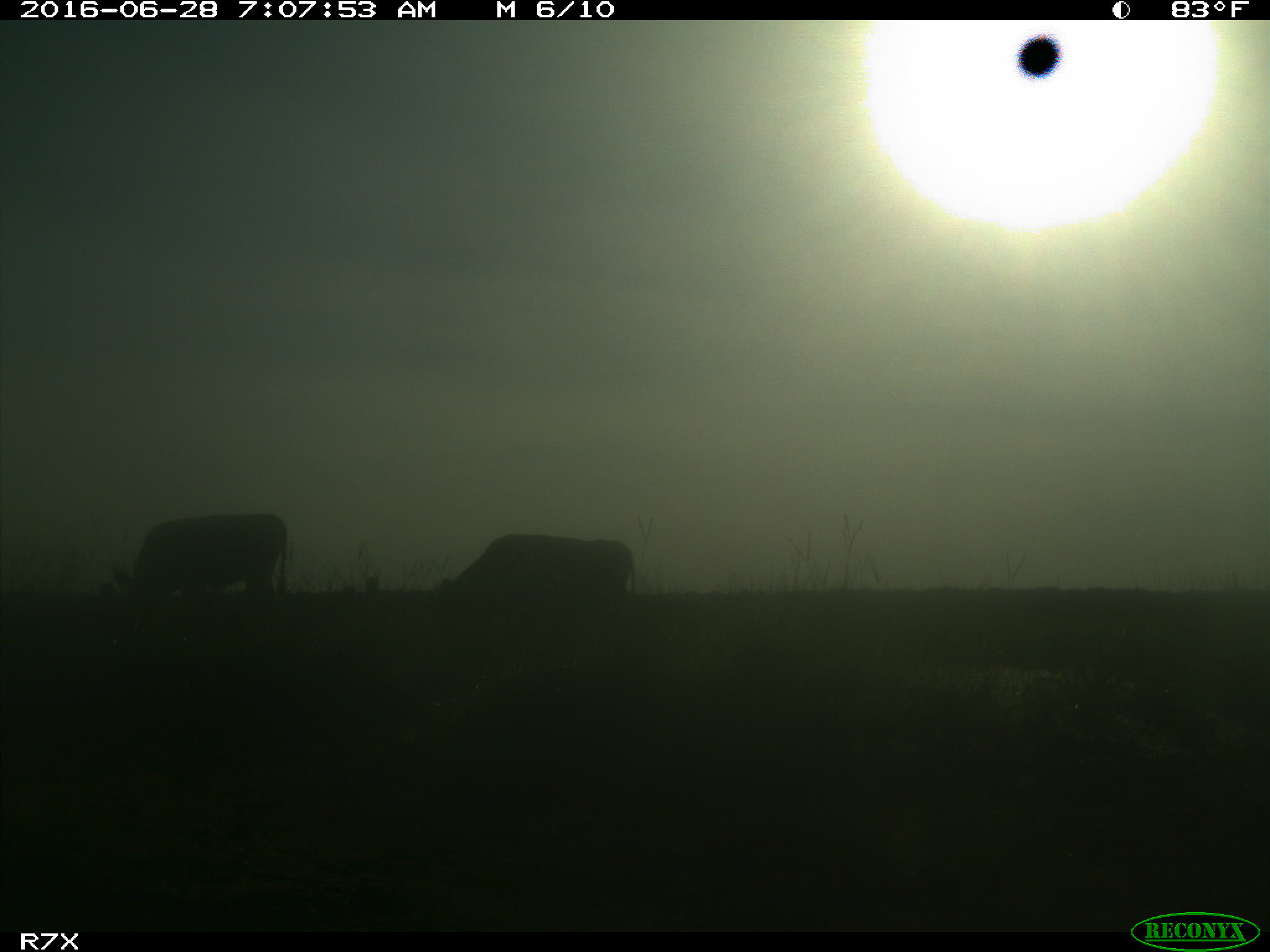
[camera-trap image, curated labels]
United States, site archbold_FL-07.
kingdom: Animalia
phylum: Chordata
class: Mammalia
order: Artiodactyla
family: Bovidae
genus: Bos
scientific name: Bos taurus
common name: domestic cow